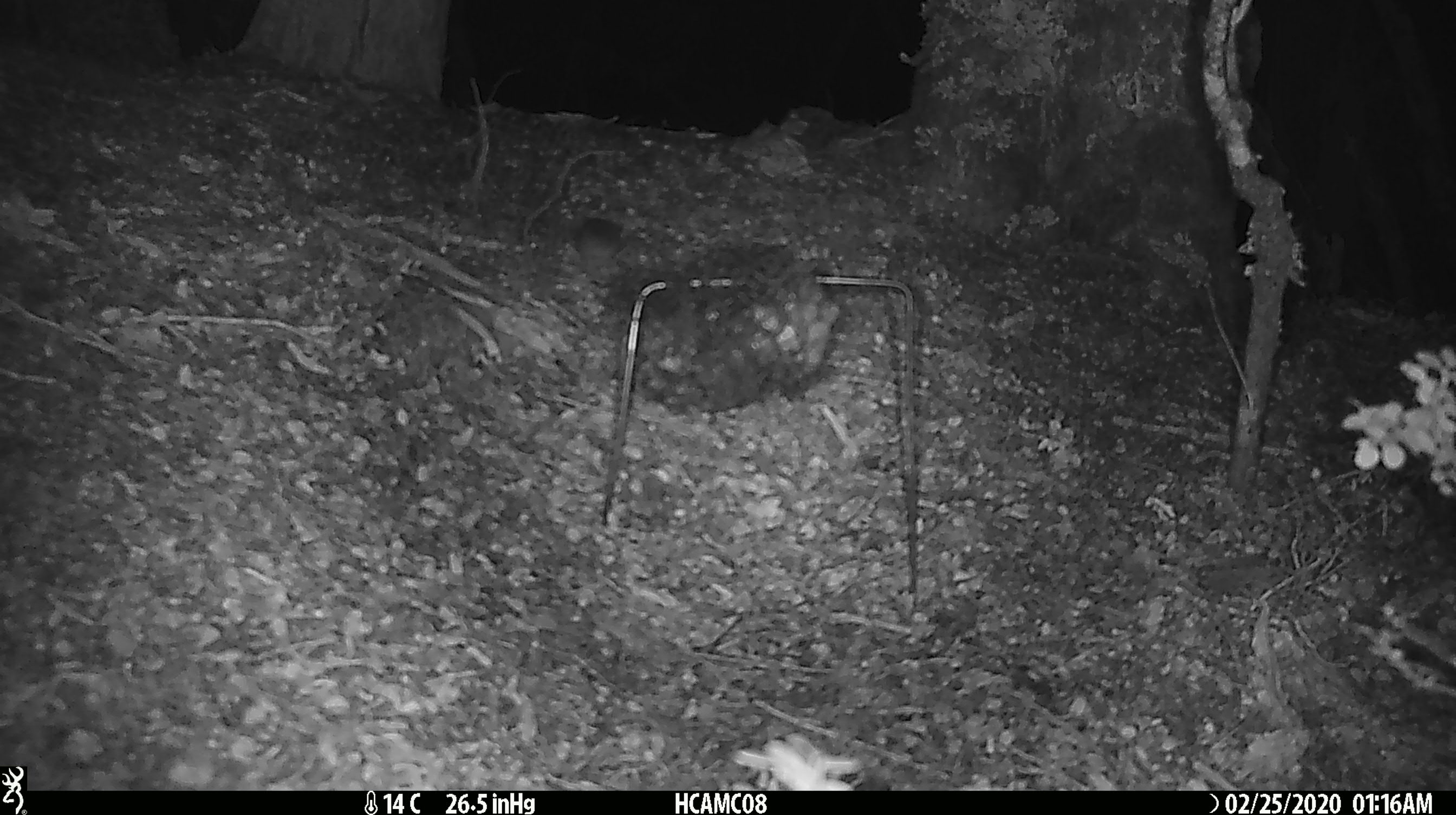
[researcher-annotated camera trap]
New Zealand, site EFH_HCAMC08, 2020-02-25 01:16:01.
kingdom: Animalia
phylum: Chordata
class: Mammalia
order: Rodentia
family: Muridae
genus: Mus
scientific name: Mus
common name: mouse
Mouse (Mus).